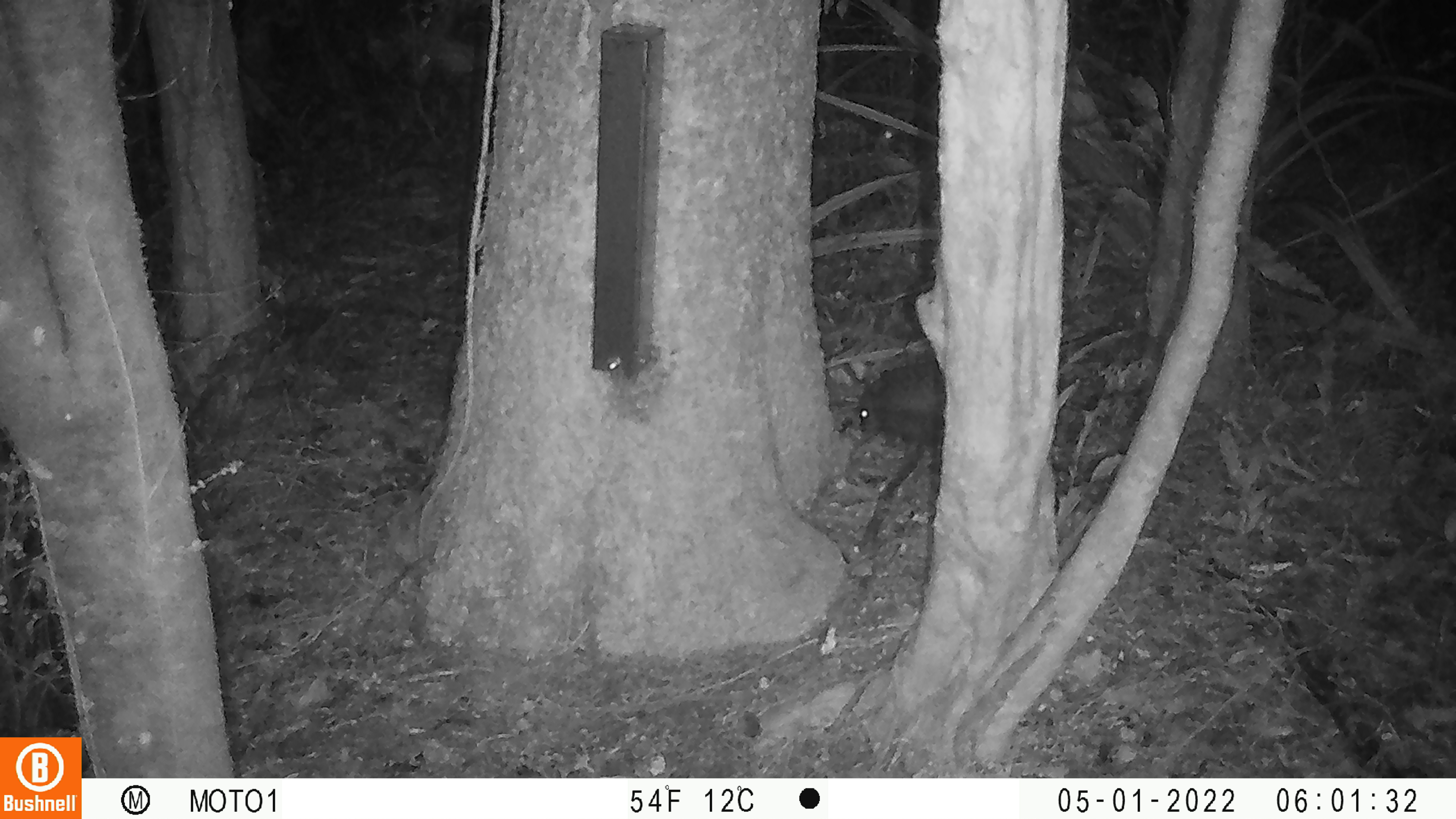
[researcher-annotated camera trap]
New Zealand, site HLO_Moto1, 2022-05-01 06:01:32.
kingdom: Animalia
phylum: Chordata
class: Mammalia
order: Eulipotyphla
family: Erinaceidae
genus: Erinaceus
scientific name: Erinaceus europaeus europaeus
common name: european hedgehog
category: hedgehog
Hedgehog (european hedgehog) (Erinaceus europaeus europaeus).